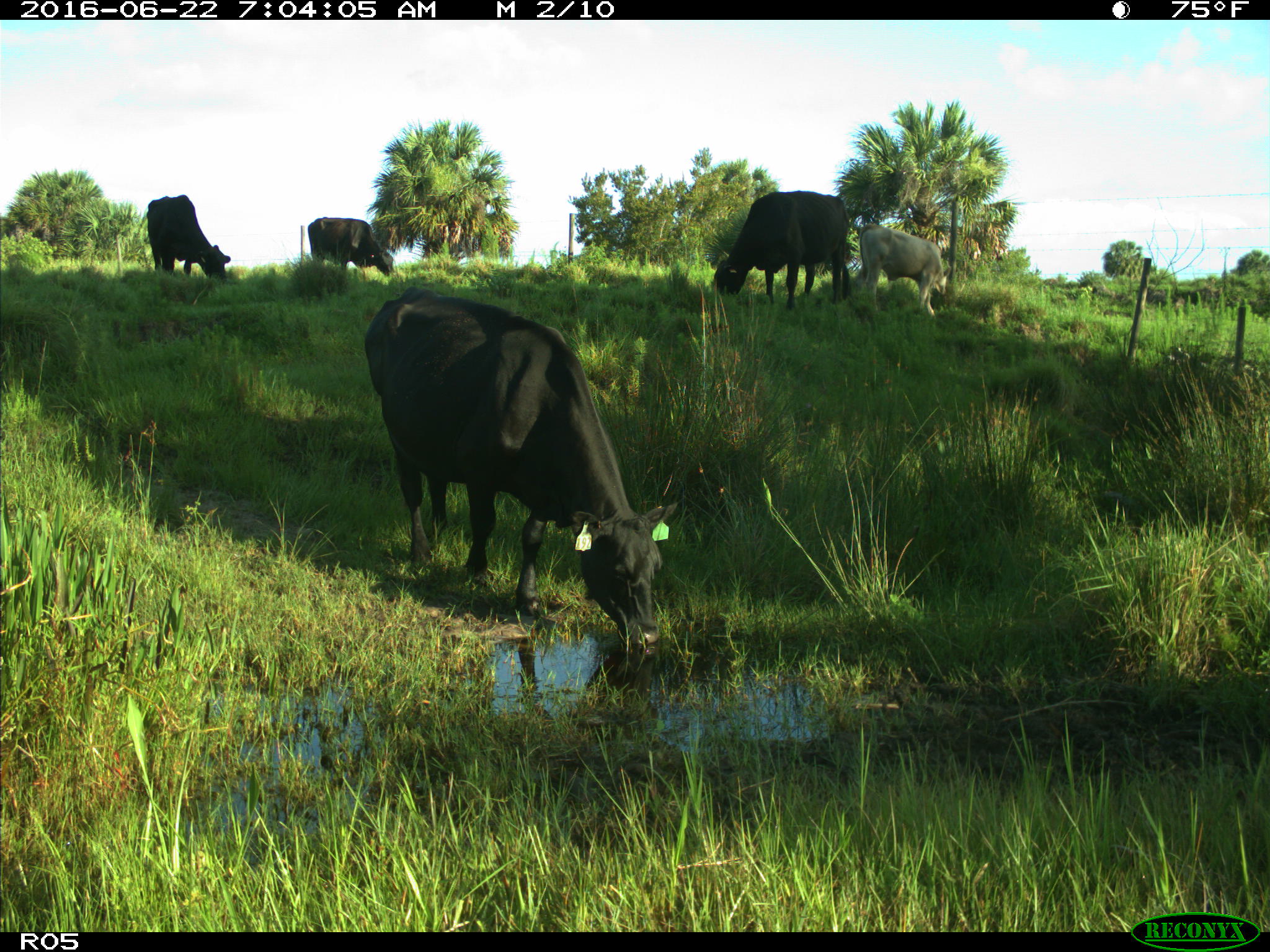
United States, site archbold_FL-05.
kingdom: Animalia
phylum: Chordata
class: Mammalia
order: Artiodactyla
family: Bovidae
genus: Bos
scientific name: Bos taurus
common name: domestic cow